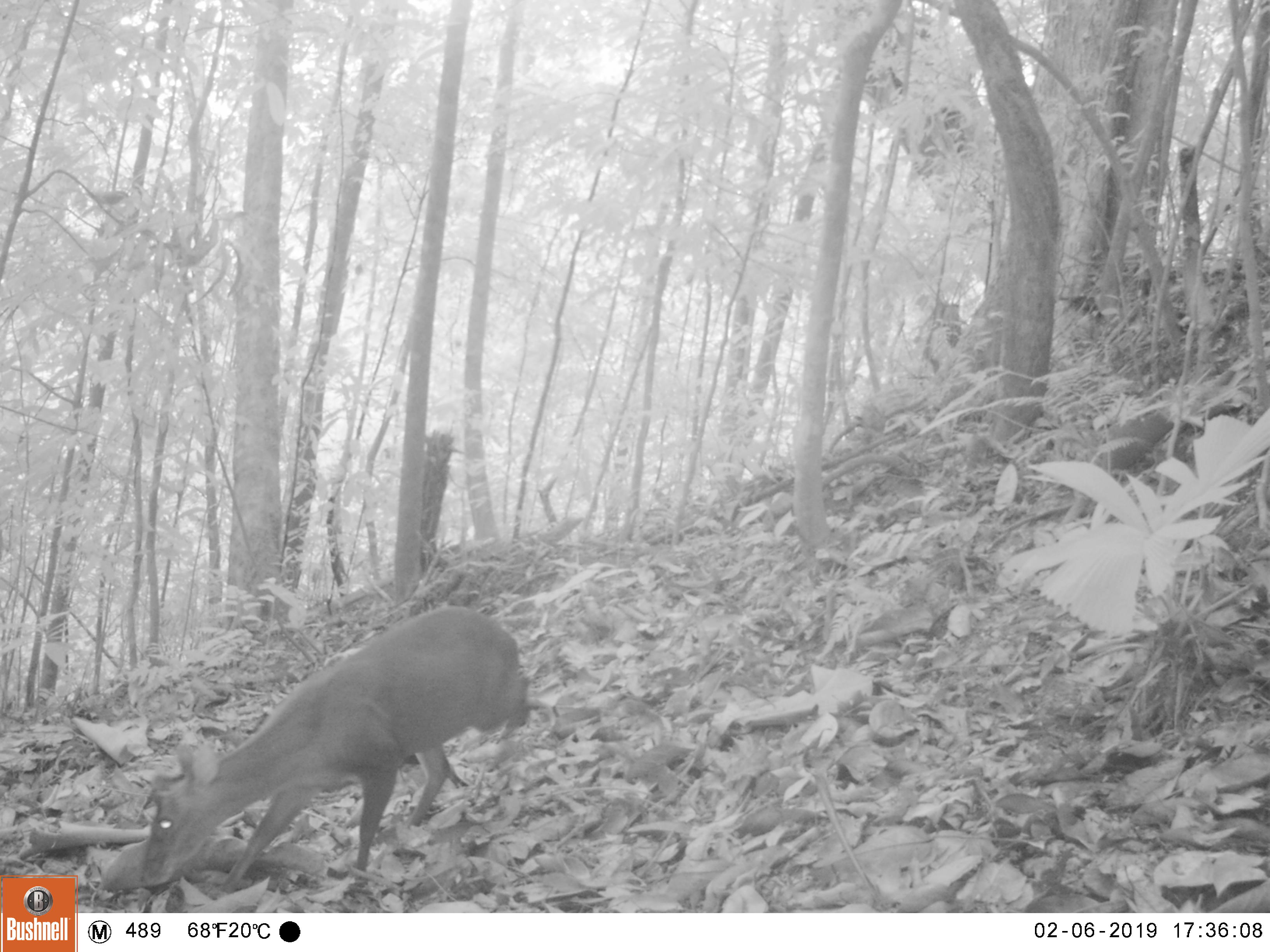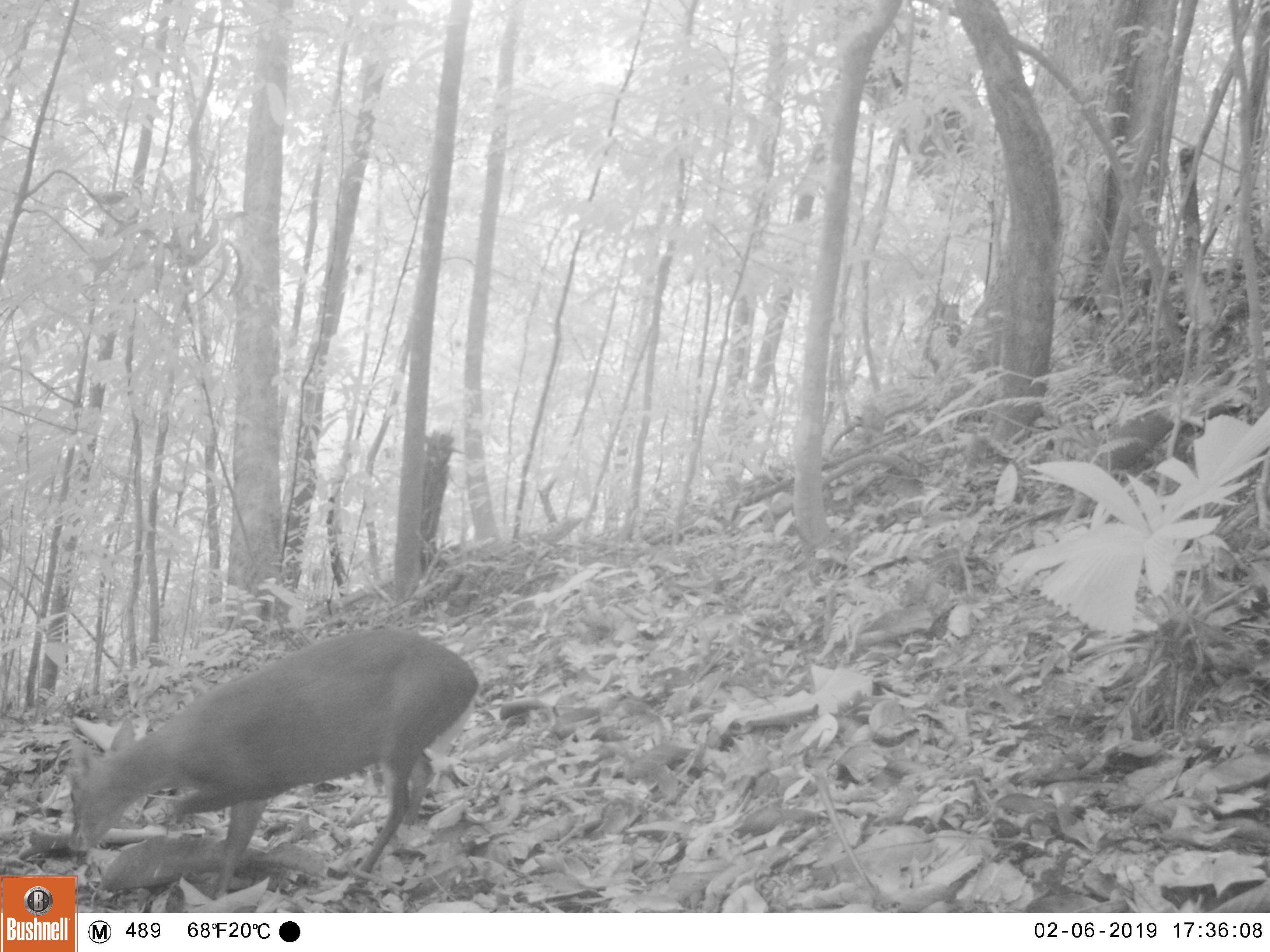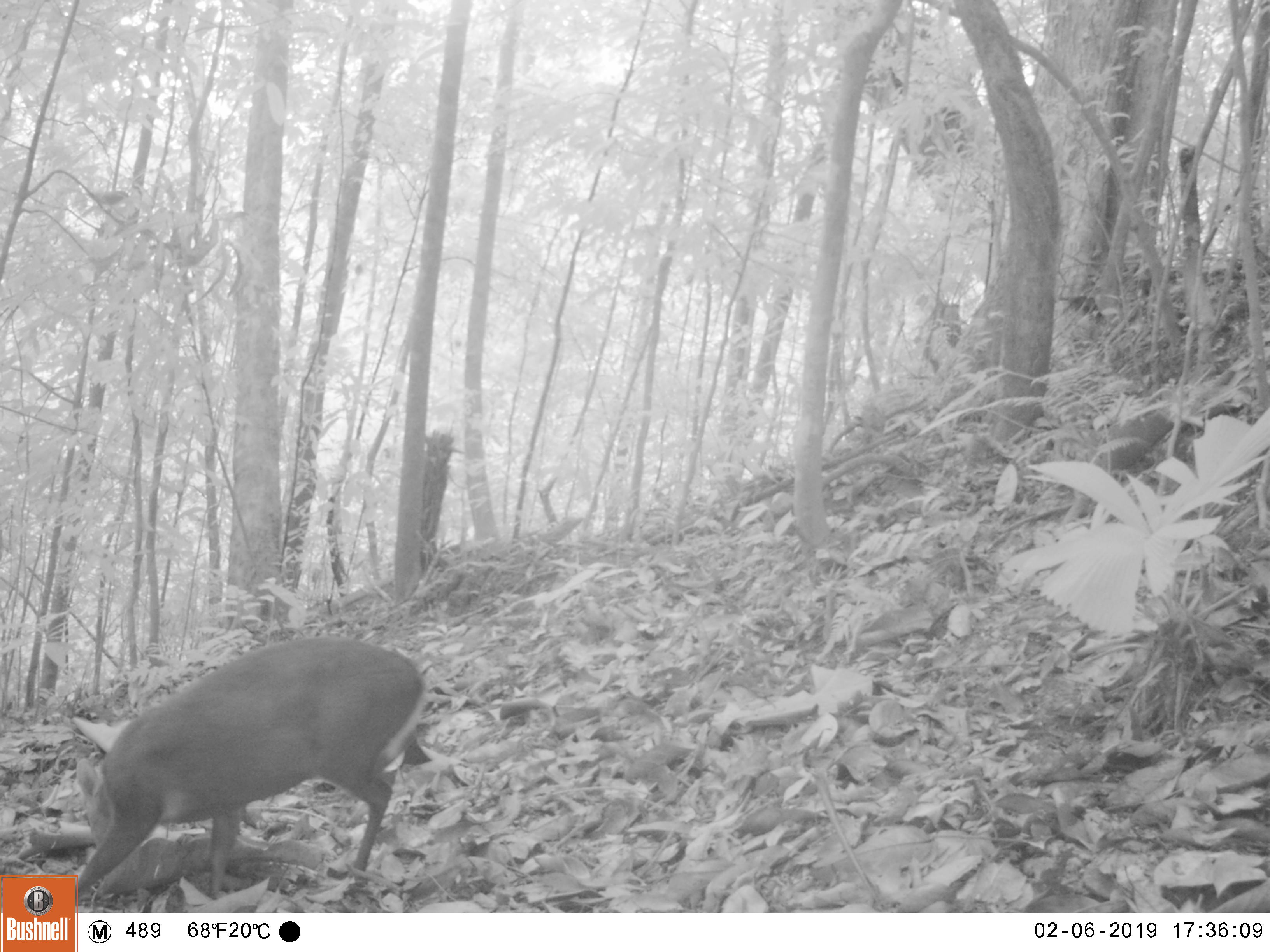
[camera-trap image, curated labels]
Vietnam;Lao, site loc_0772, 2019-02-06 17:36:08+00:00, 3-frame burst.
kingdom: Animalia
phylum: Chordata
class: Mammalia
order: Artiodactyla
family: Cervidae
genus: Muntiacus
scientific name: Muntiacus rooseveltorum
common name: roosevelt's muntjac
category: roosevelts muntjac group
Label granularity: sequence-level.